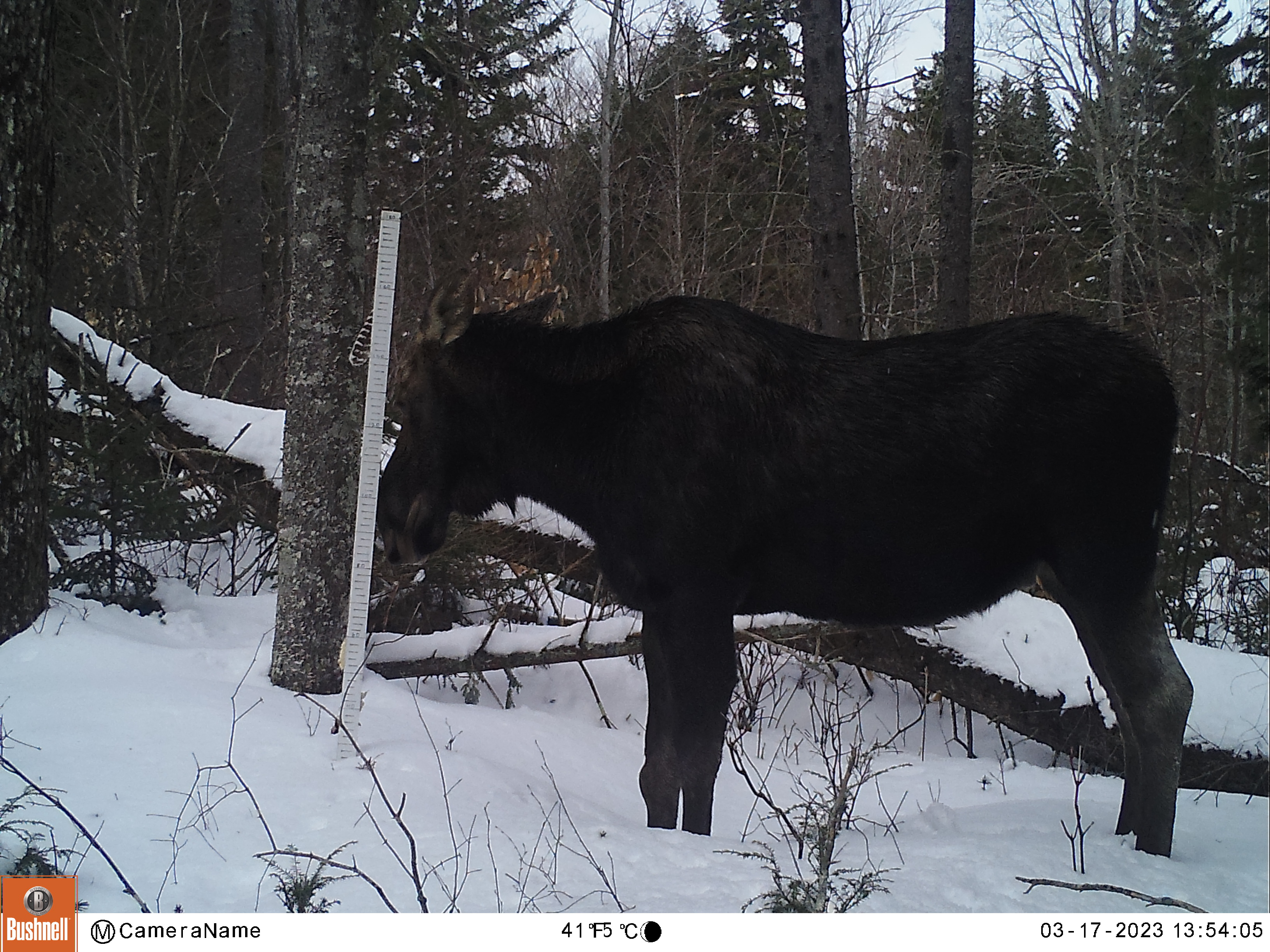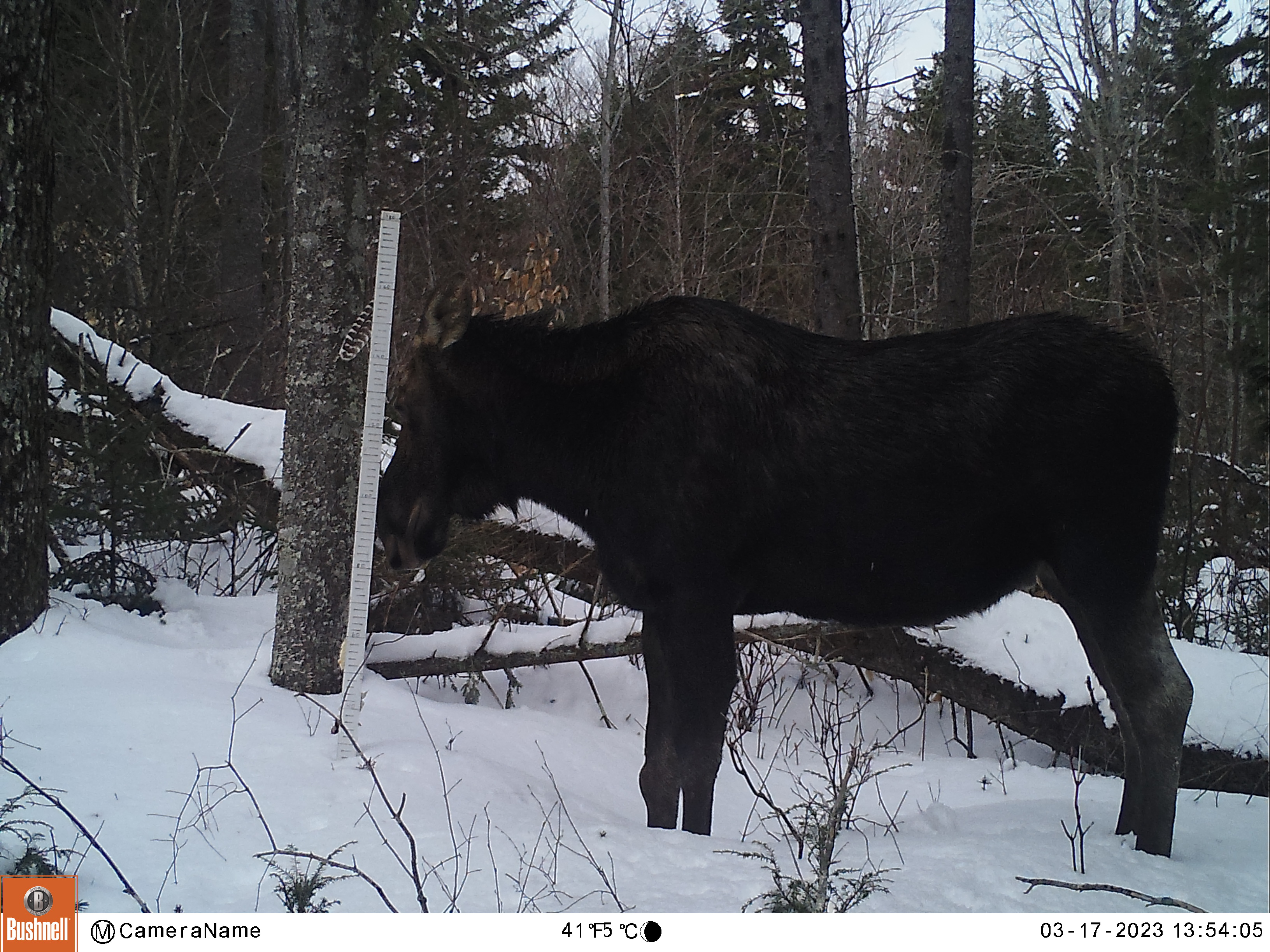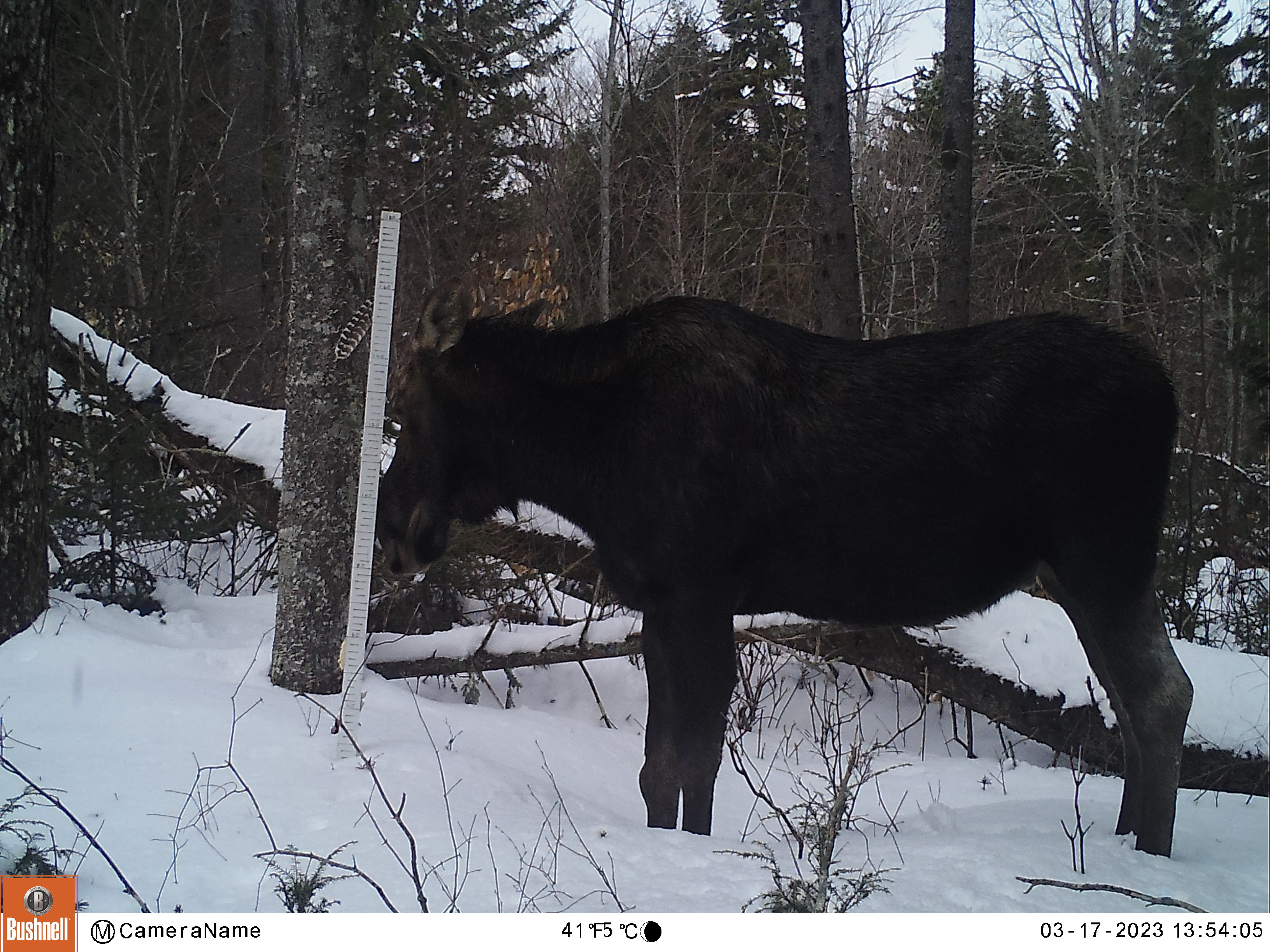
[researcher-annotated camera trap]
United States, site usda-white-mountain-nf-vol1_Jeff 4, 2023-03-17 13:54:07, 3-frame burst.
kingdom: Animalia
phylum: Chordata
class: Mammalia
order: Artiodactyla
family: Cervidae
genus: Alces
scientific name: Alces alces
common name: moose